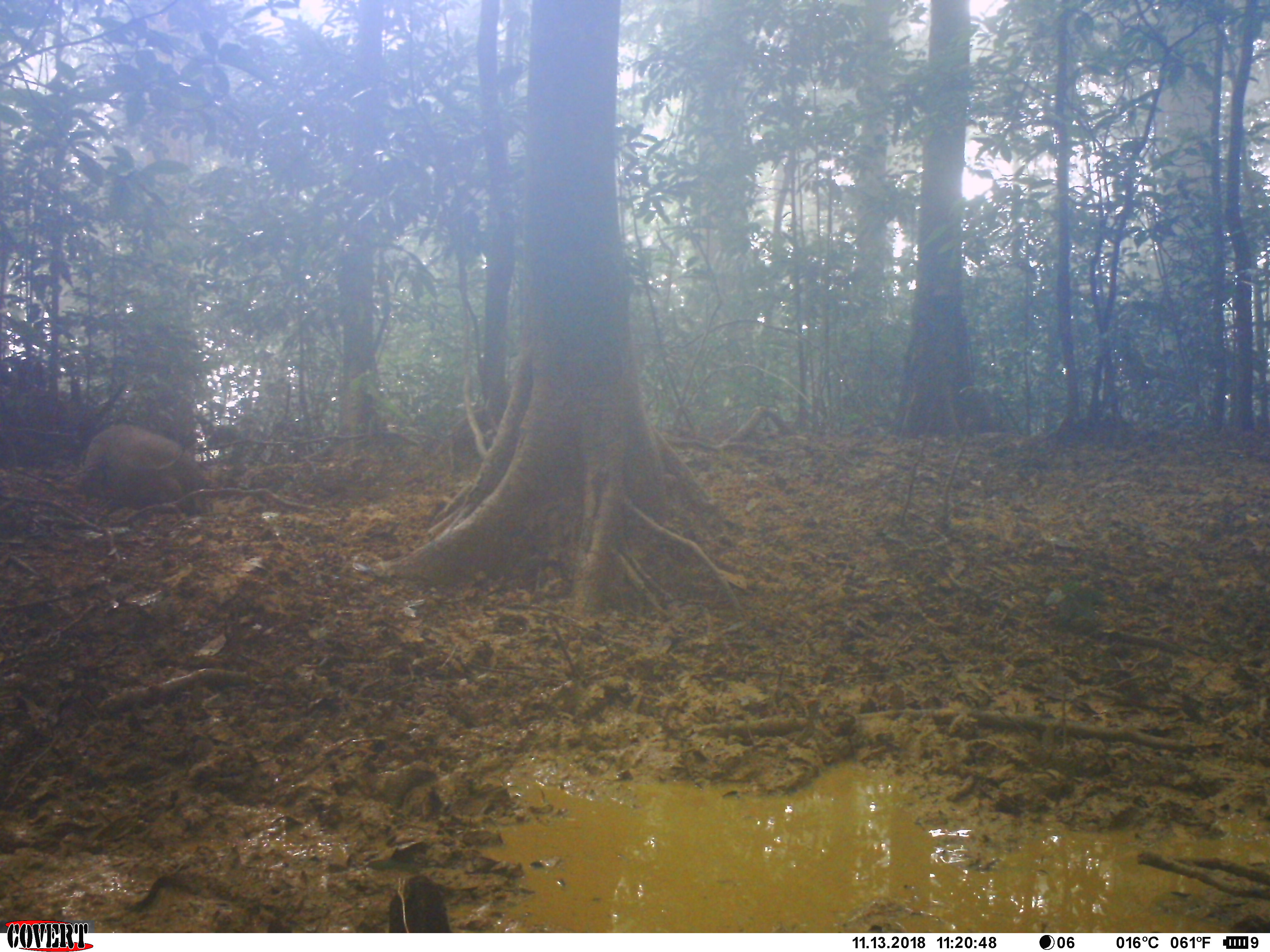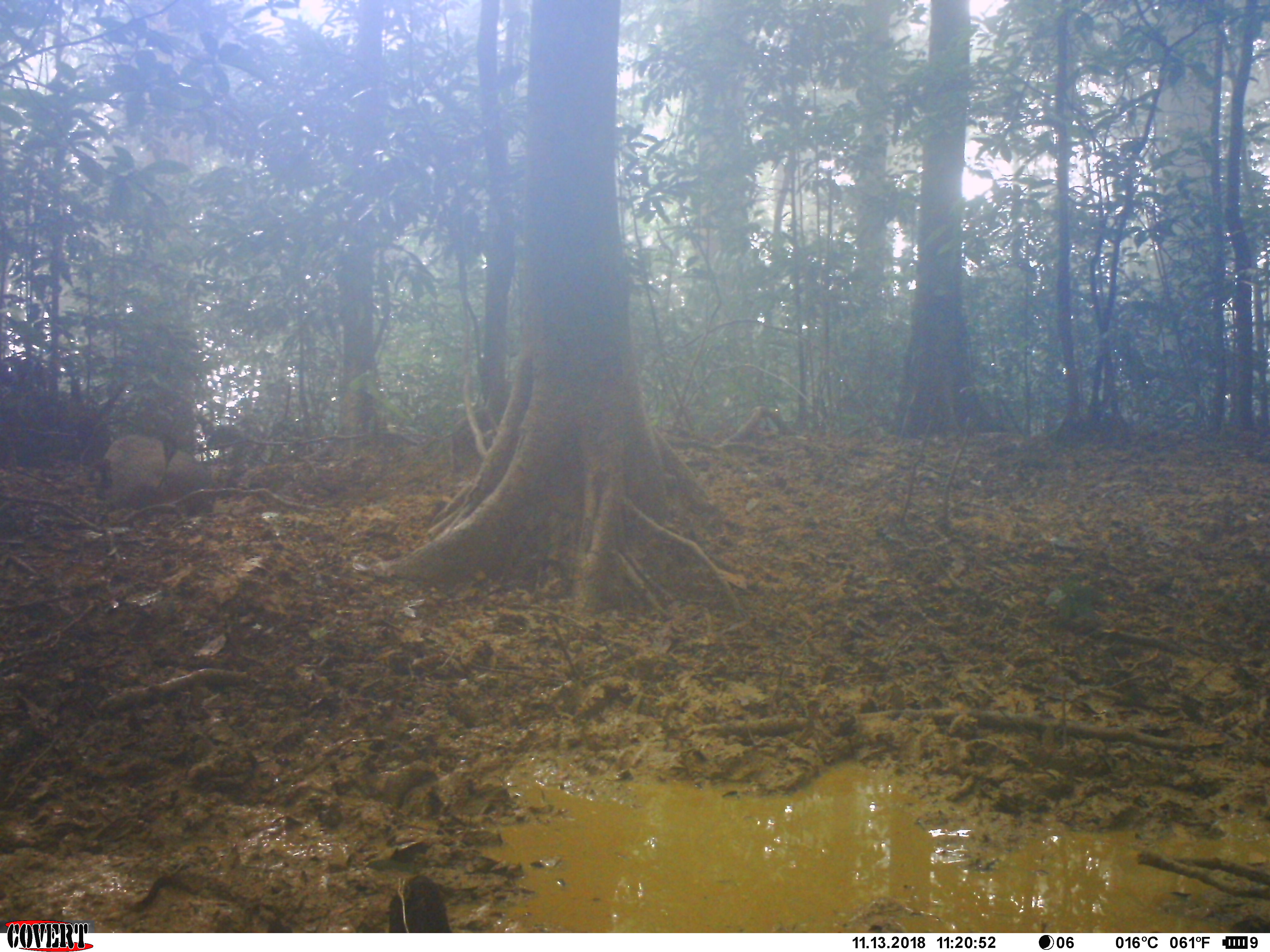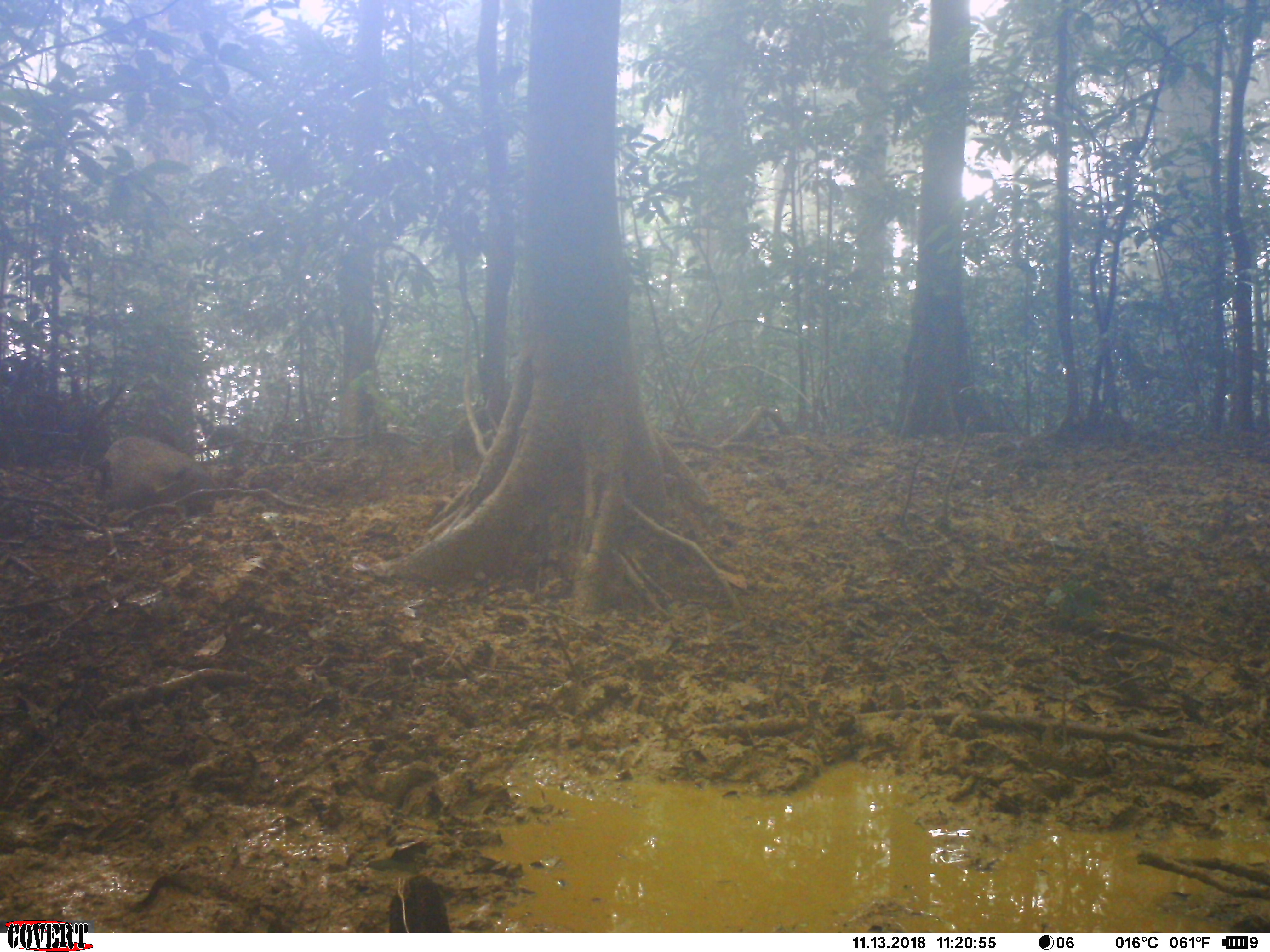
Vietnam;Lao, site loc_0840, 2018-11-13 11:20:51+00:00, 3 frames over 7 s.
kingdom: Animalia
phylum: Chordata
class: Mammalia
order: Artiodactyla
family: Suidae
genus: Sus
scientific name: Sus scrofa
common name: eurasian wild pig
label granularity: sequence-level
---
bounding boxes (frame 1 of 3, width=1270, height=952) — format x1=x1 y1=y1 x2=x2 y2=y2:
eurasian wild pig: x1=79 y1=424 x2=204 y2=517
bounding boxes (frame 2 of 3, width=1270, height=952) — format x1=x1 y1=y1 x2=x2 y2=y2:
eurasian wild pig: x1=99 y1=434 x2=216 y2=516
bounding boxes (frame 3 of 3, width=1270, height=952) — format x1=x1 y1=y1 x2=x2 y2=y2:
eurasian wild pig: x1=93 y1=436 x2=217 y2=519